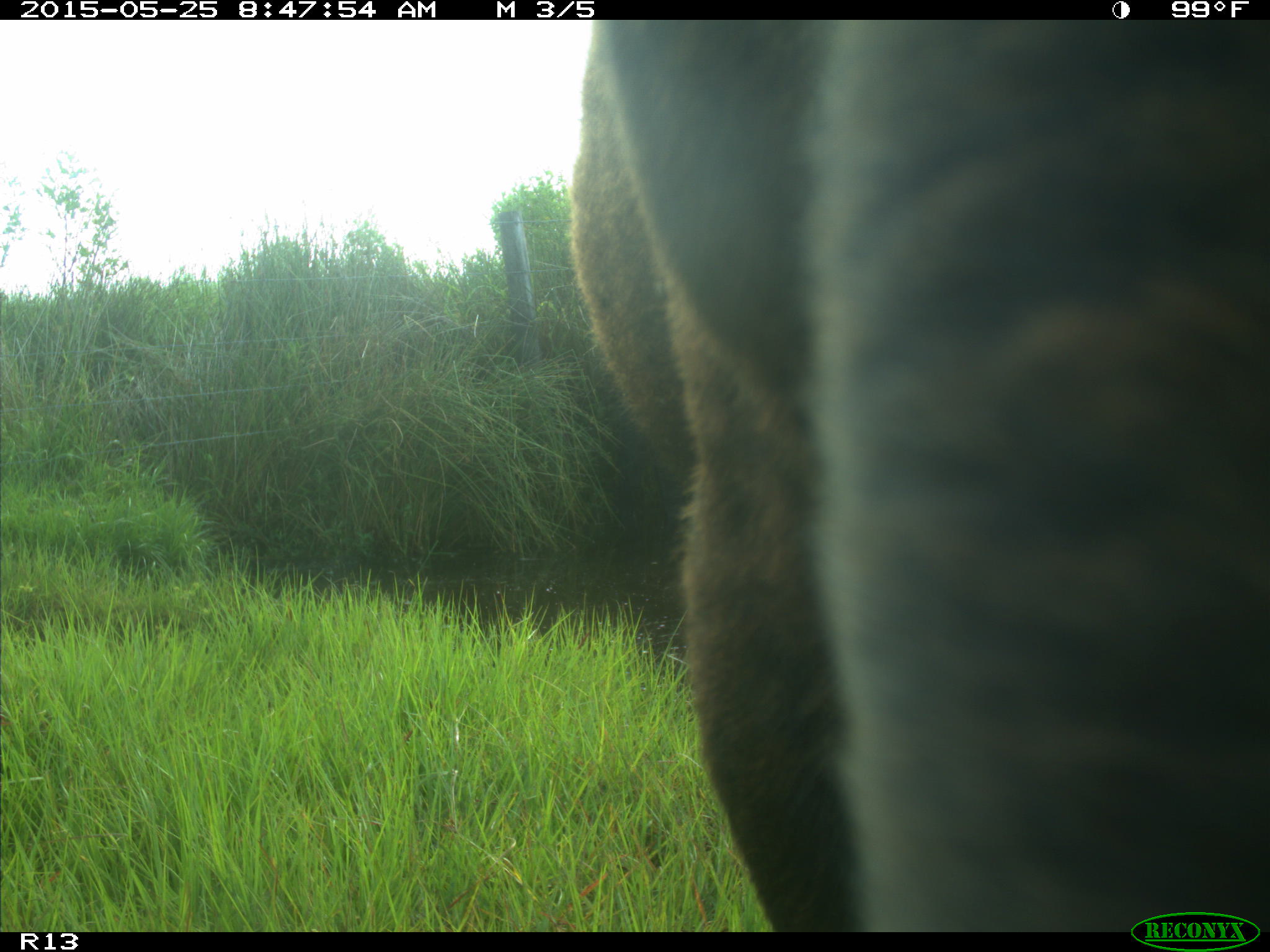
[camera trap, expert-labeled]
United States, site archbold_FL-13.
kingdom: Animalia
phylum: Chordata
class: Mammalia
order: Artiodactyla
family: Bovidae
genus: Bos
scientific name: Bos taurus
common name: domestic cow